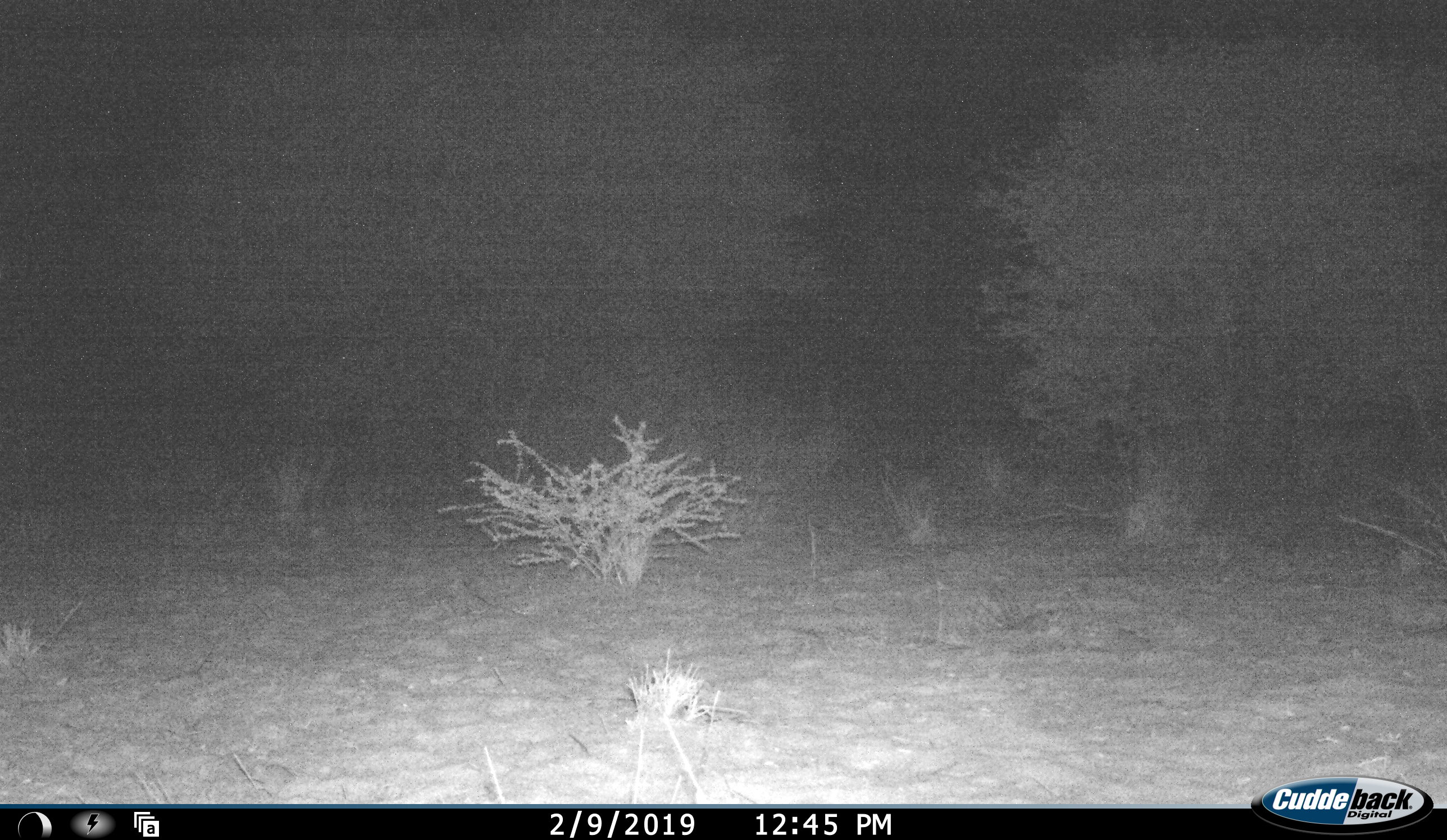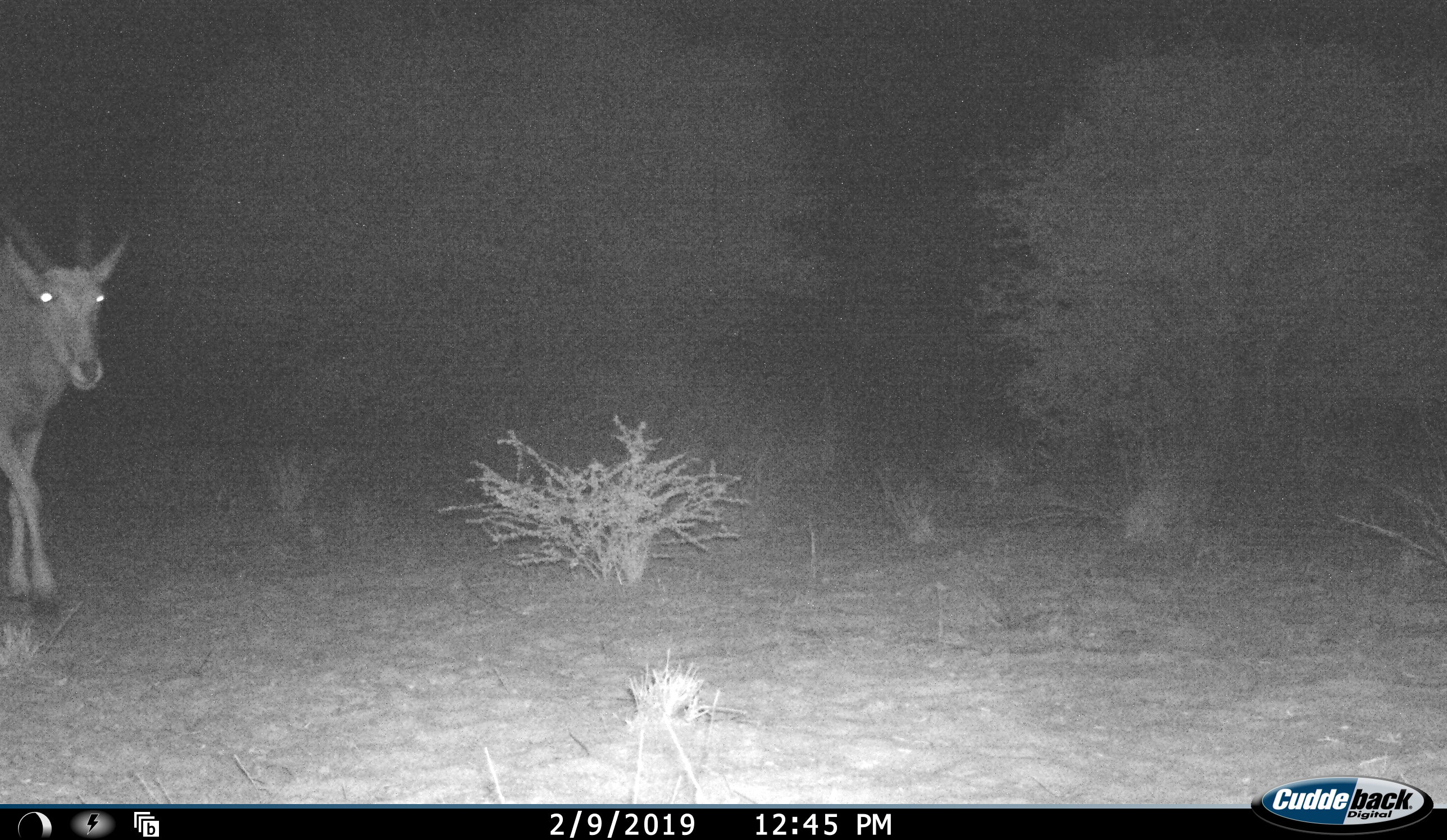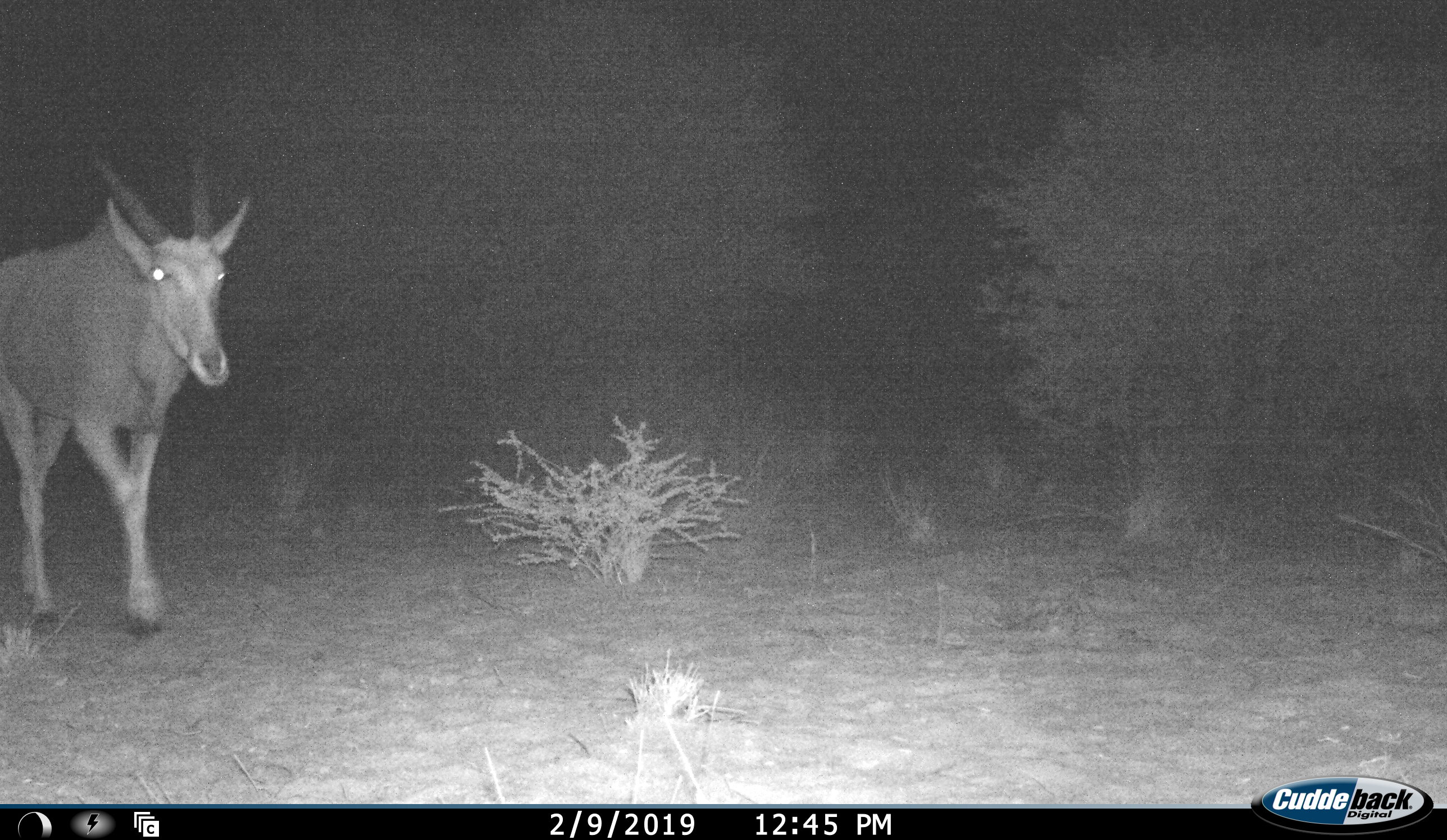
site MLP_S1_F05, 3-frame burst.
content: unidentified animal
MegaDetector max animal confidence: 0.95